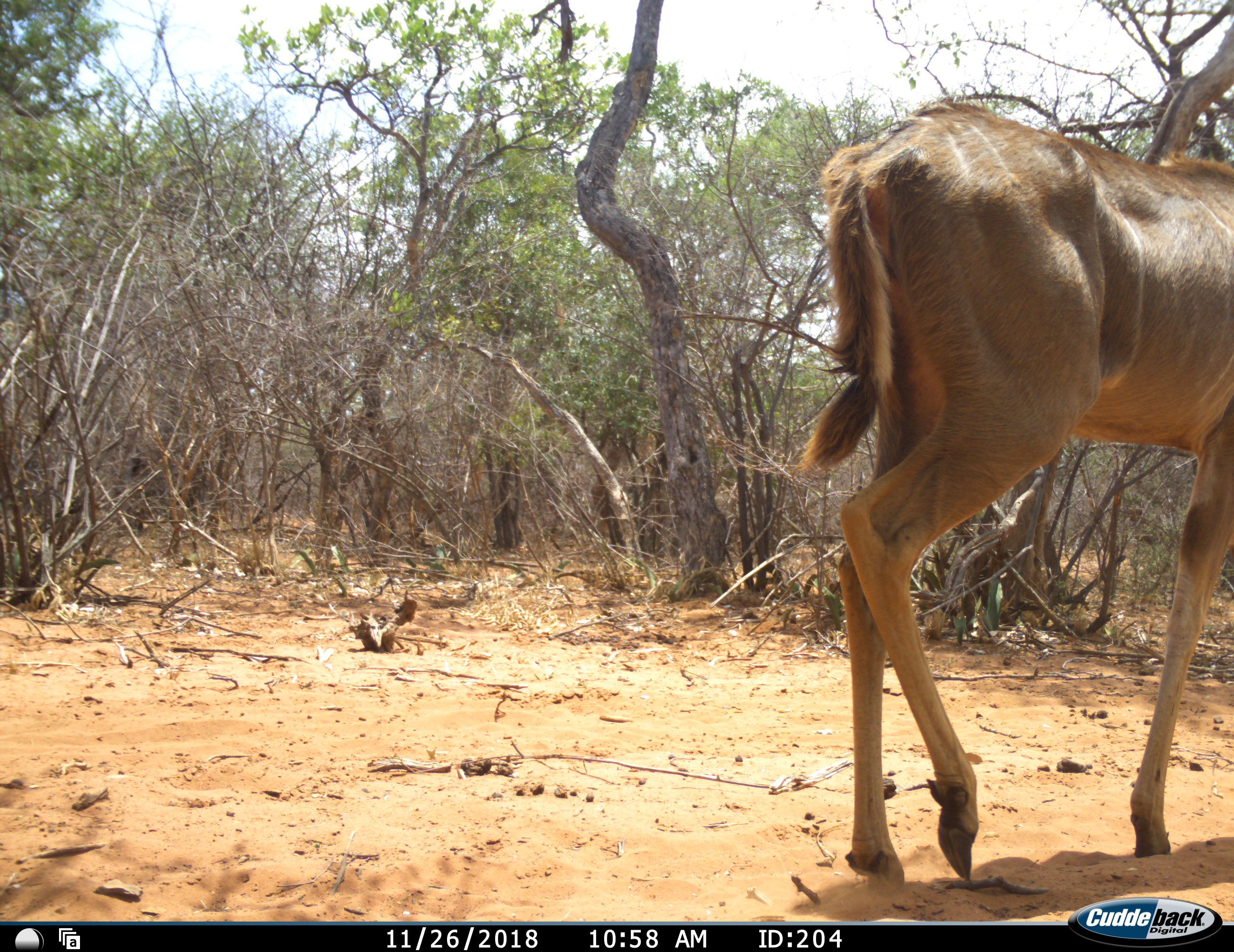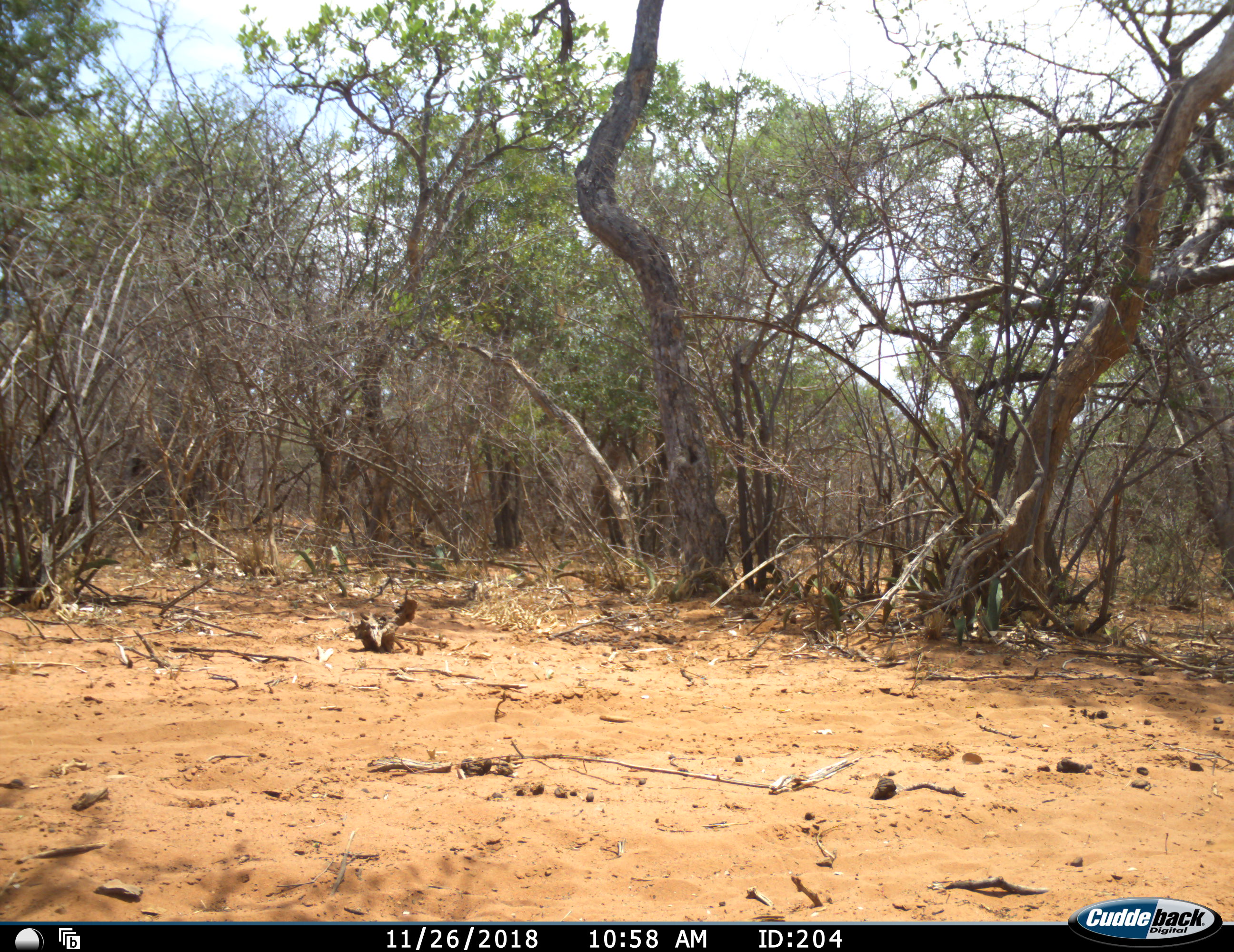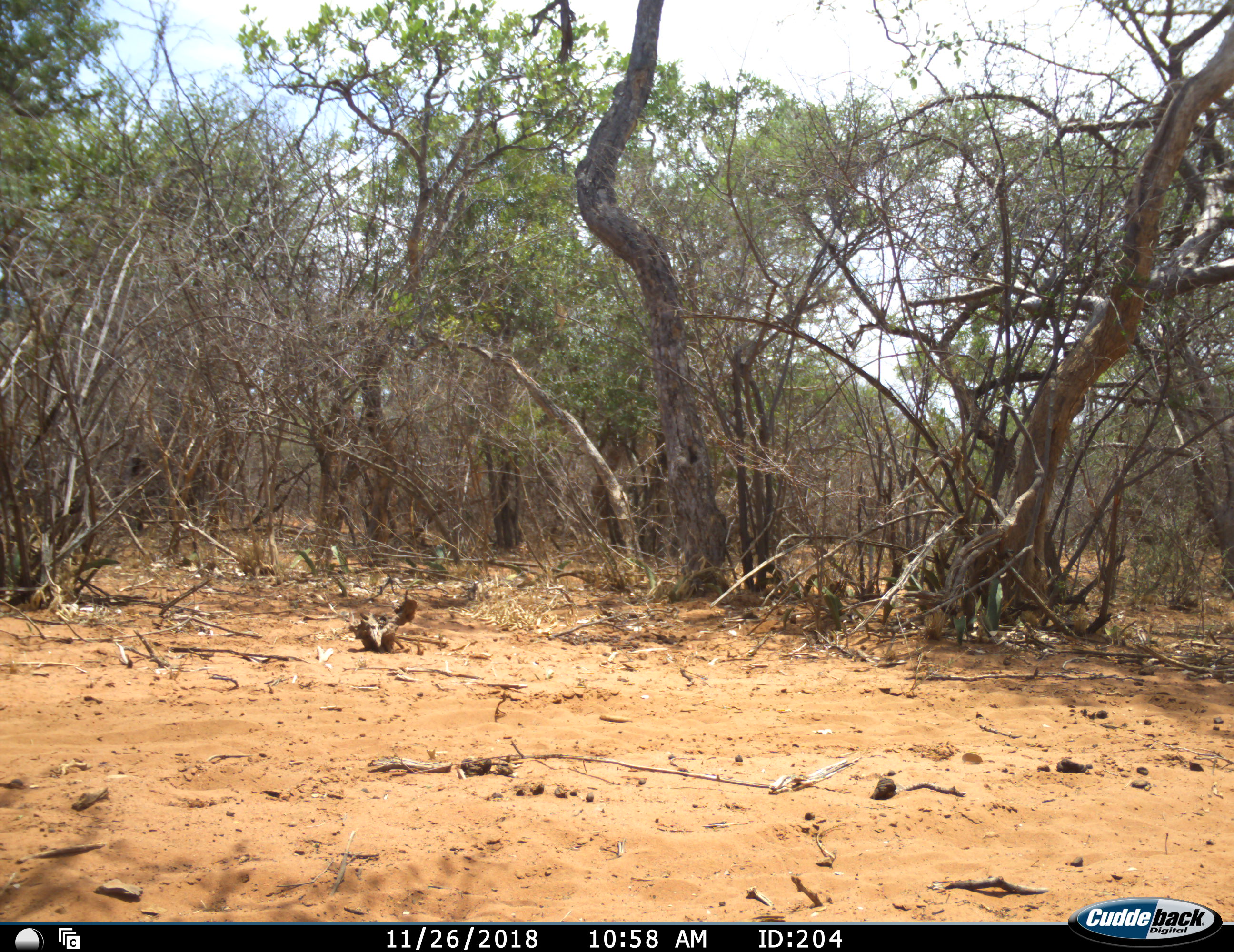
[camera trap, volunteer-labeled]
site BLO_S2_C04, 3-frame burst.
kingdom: Animalia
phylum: Chordata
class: Mammalia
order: Artiodactyla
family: Bovidae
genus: Tragelaphus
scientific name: Tragelaphus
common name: kudu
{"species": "kudu (Tragelaphus)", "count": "1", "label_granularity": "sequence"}